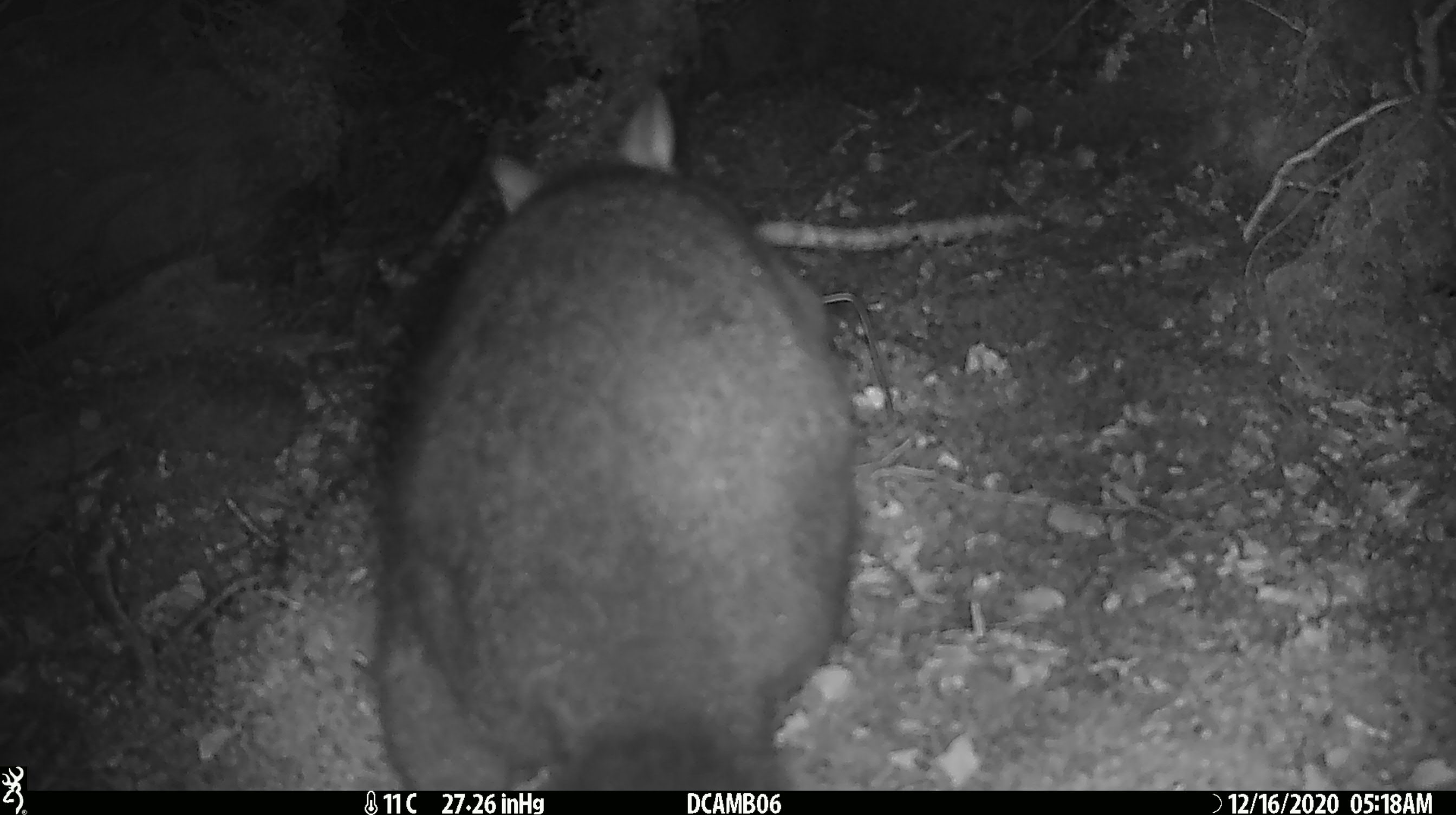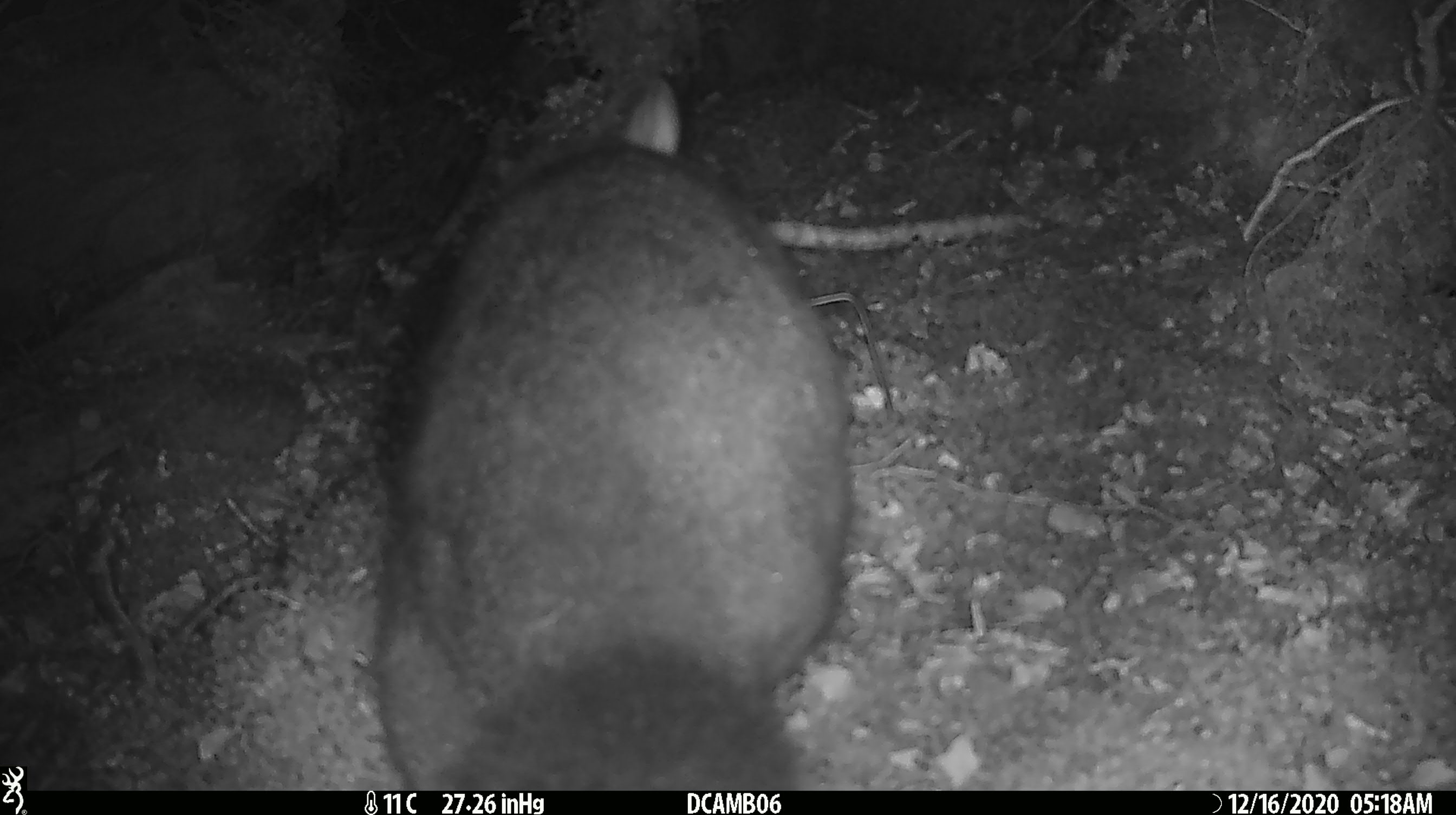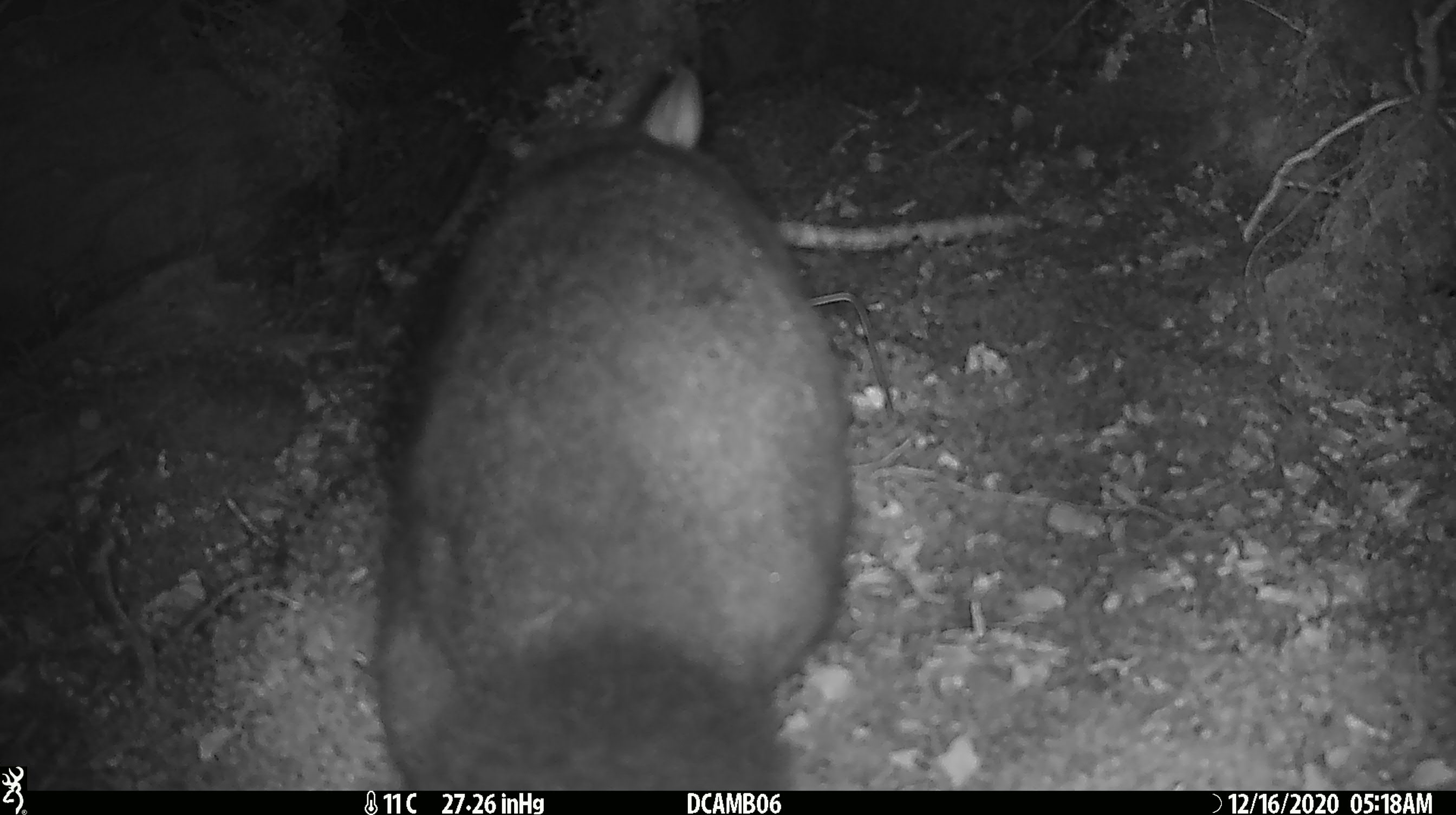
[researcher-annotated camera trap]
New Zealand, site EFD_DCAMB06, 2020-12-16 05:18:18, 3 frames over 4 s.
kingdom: Animalia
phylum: Chordata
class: Mammalia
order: Diprotodontia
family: Phalangeridae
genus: Trichosurus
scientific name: Trichosurus vulpecula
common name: common brushtail possum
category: possum